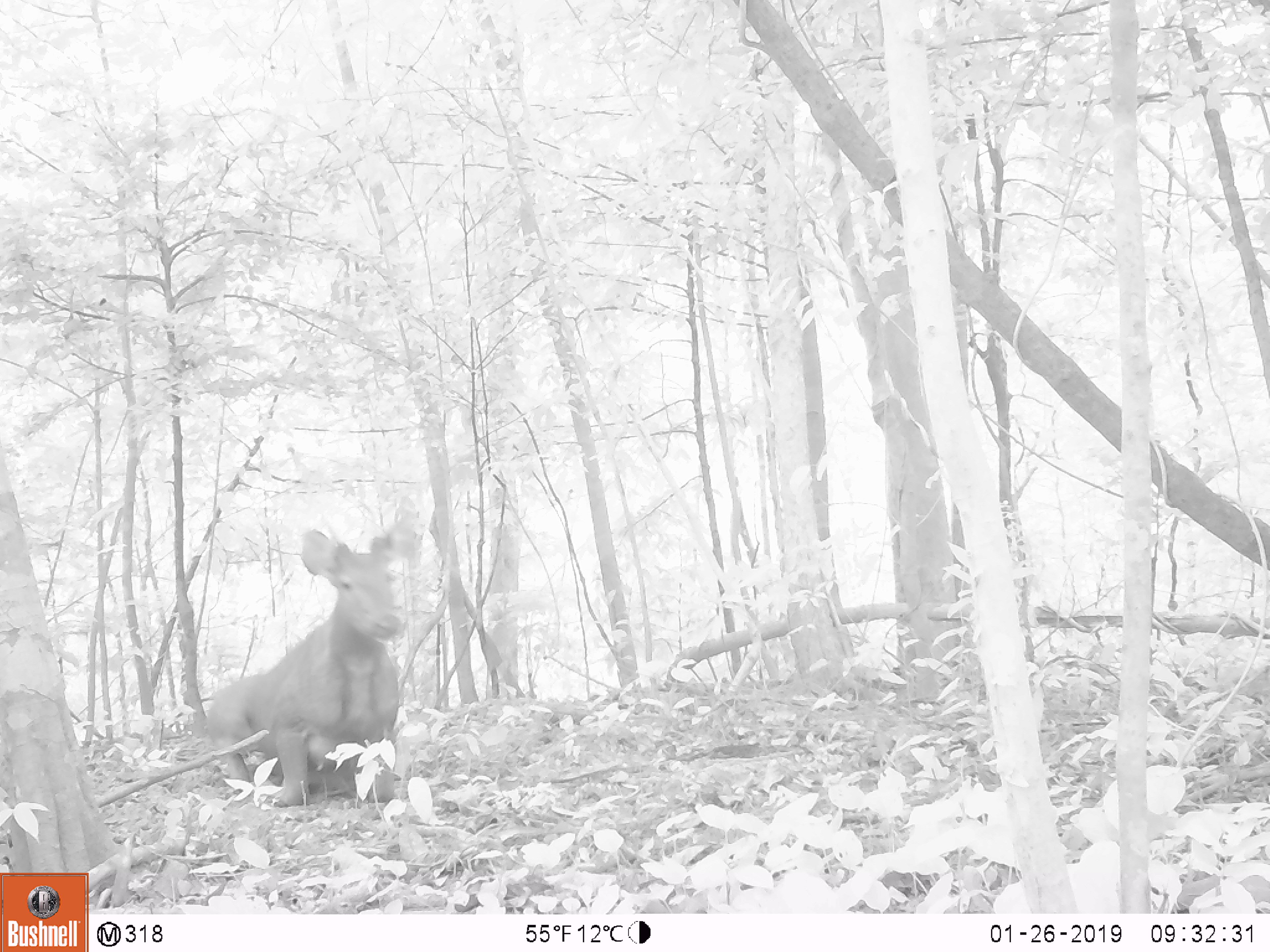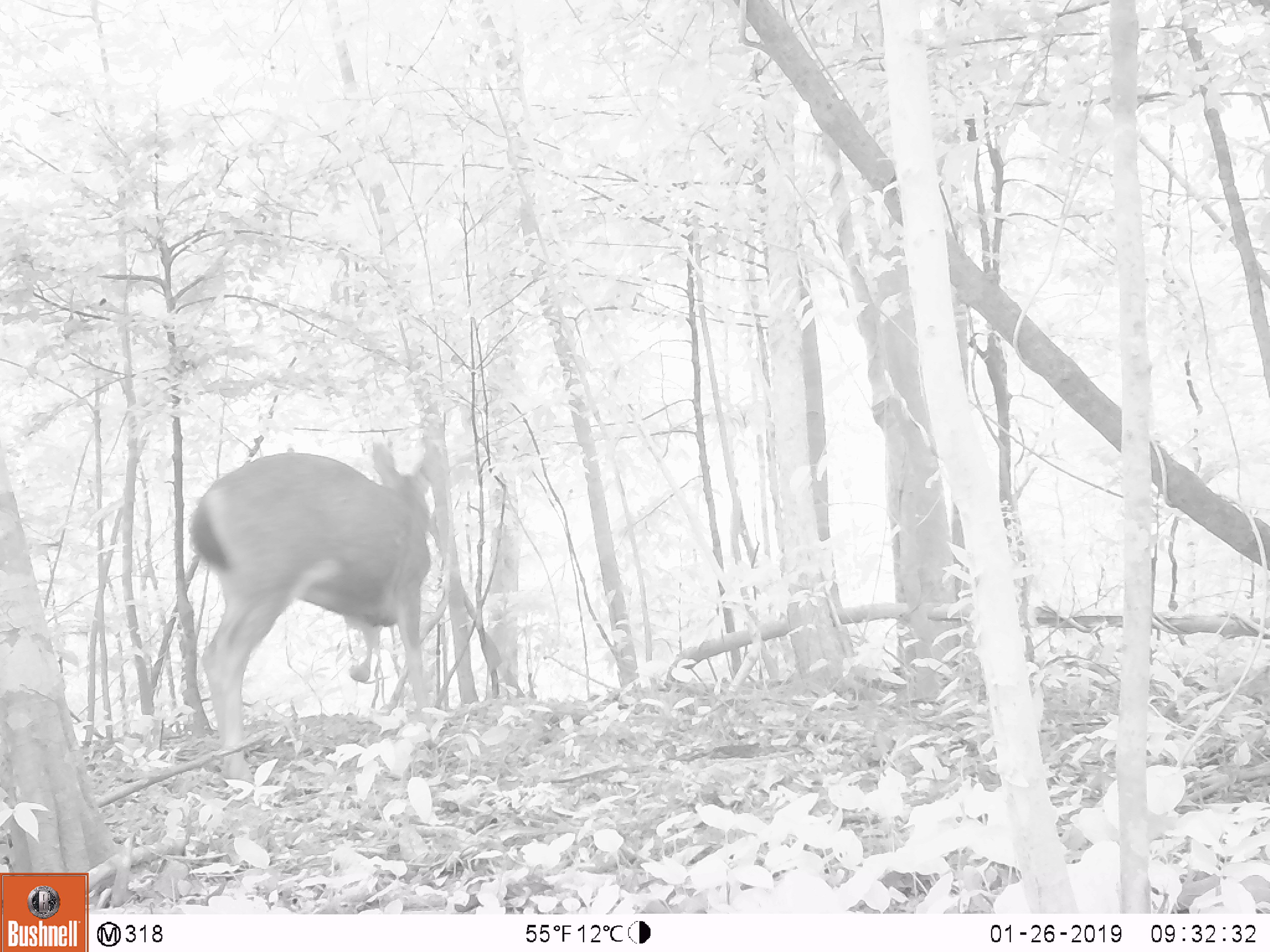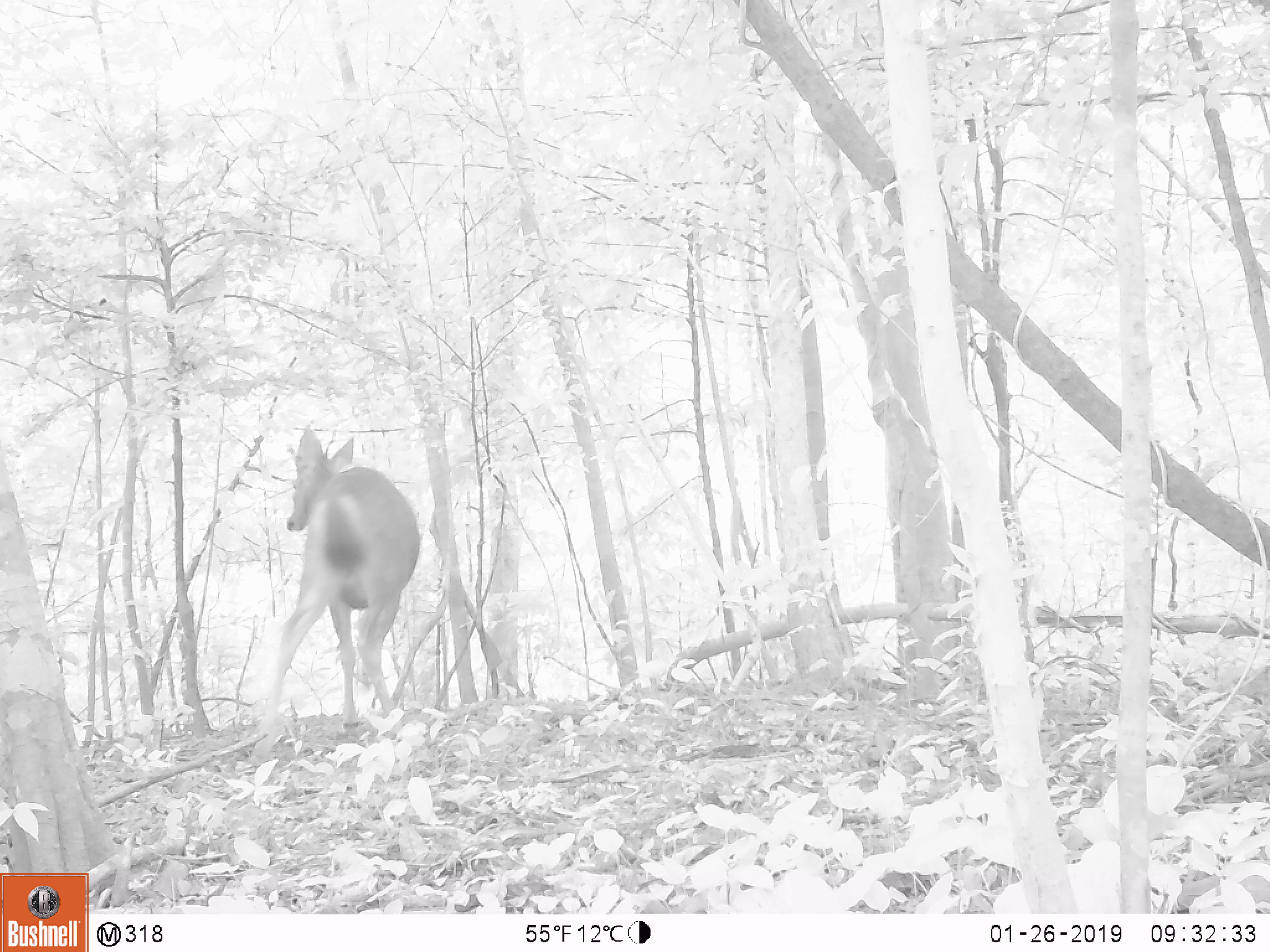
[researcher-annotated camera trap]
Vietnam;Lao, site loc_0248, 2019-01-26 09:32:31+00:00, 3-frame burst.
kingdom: Animalia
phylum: Chordata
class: Mammalia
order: Artiodactyla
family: Cervidae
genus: Rusa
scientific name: Rusa unicolor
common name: sambar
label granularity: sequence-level